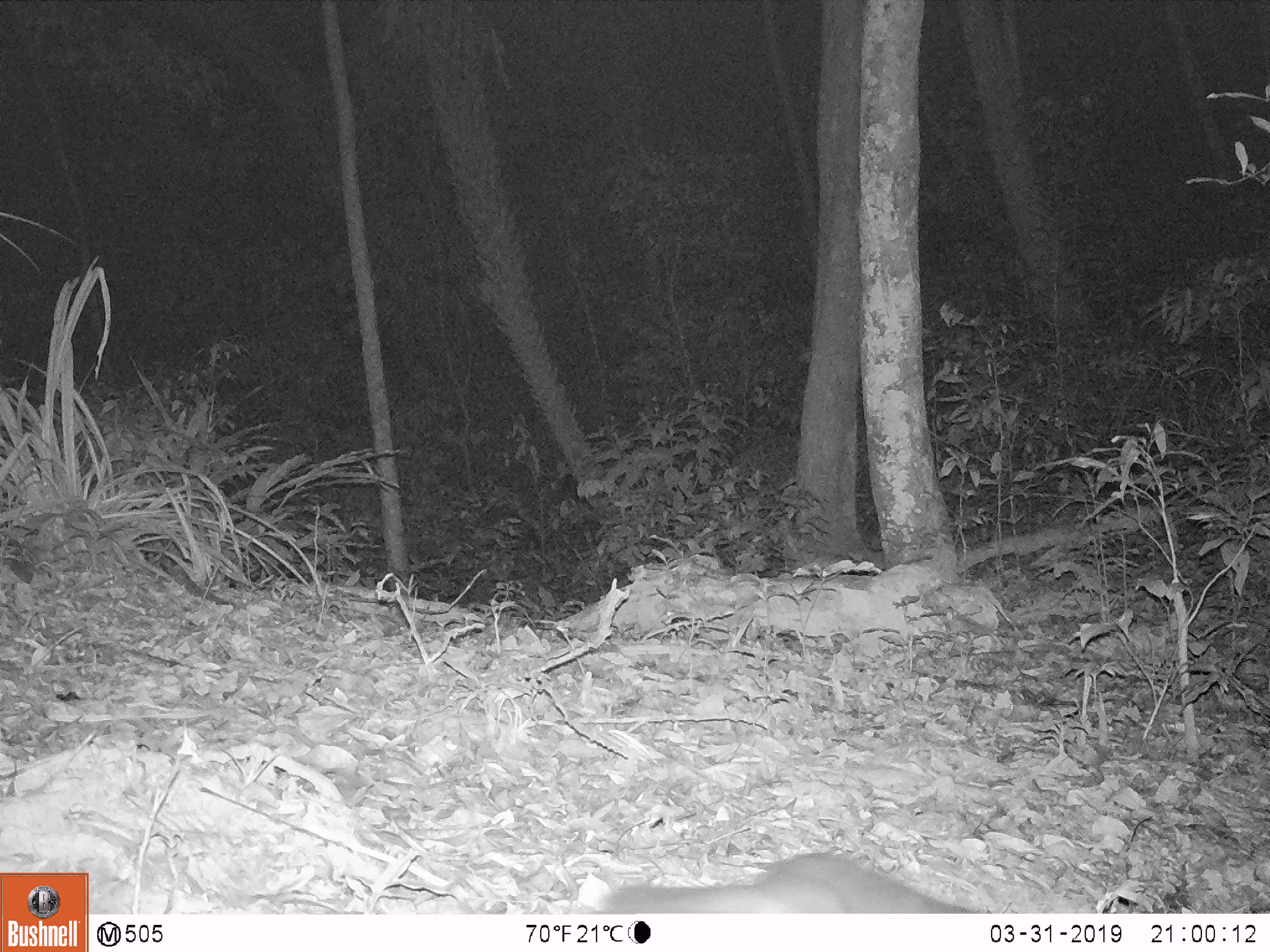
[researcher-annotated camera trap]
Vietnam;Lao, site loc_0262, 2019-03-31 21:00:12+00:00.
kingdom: Animalia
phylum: Chordata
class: Mammalia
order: Carnivora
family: Mustelidae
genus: Melogale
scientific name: Melogale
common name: ferret badger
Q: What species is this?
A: Ferret badger (Melogale).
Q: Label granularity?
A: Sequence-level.